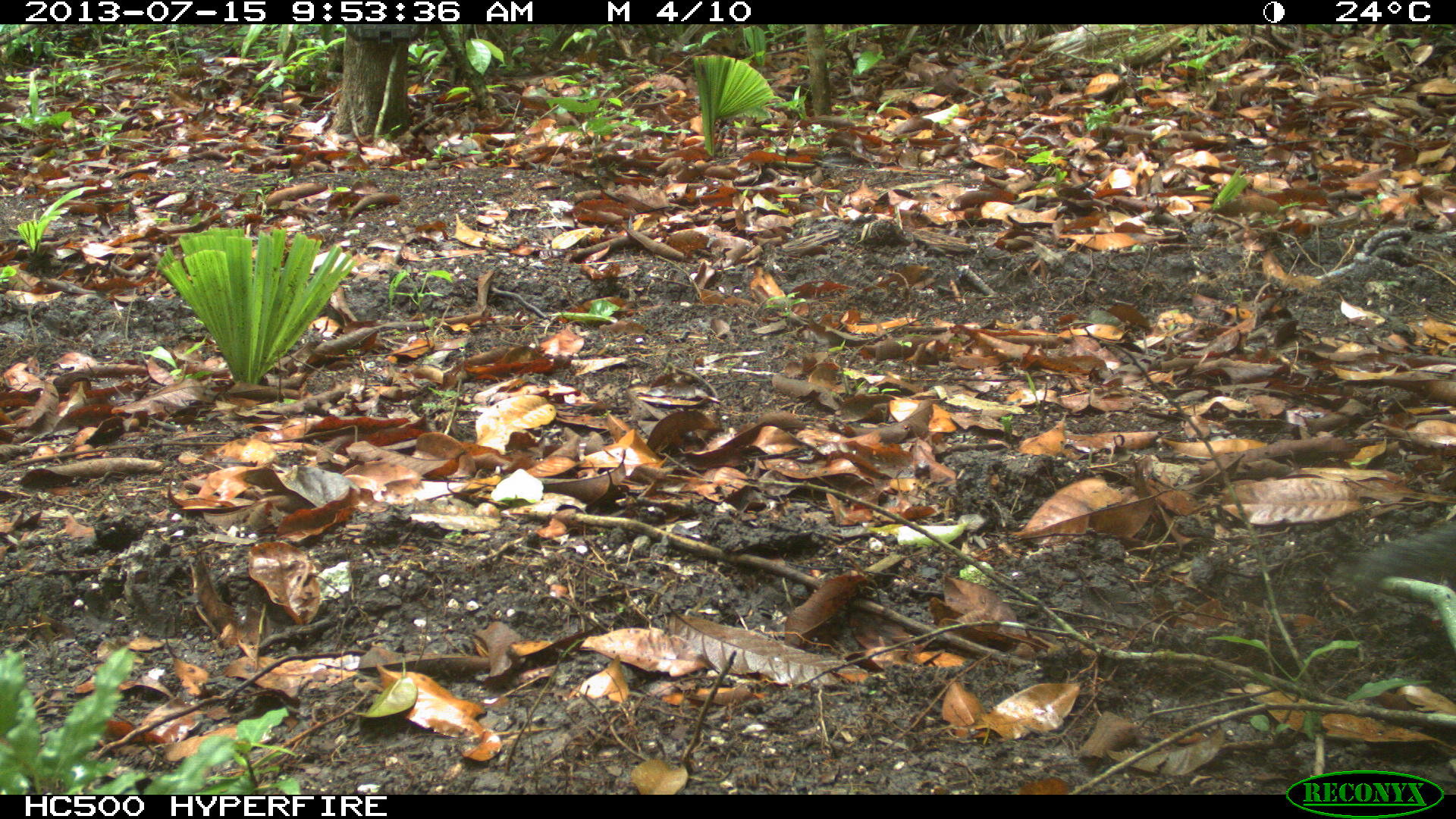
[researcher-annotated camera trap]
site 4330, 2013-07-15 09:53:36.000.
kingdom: Animalia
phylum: Chordata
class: Mammalia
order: Rodentia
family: Sciuridae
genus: Sciurus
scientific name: Sciurus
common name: squirrel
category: sciurus sp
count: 1